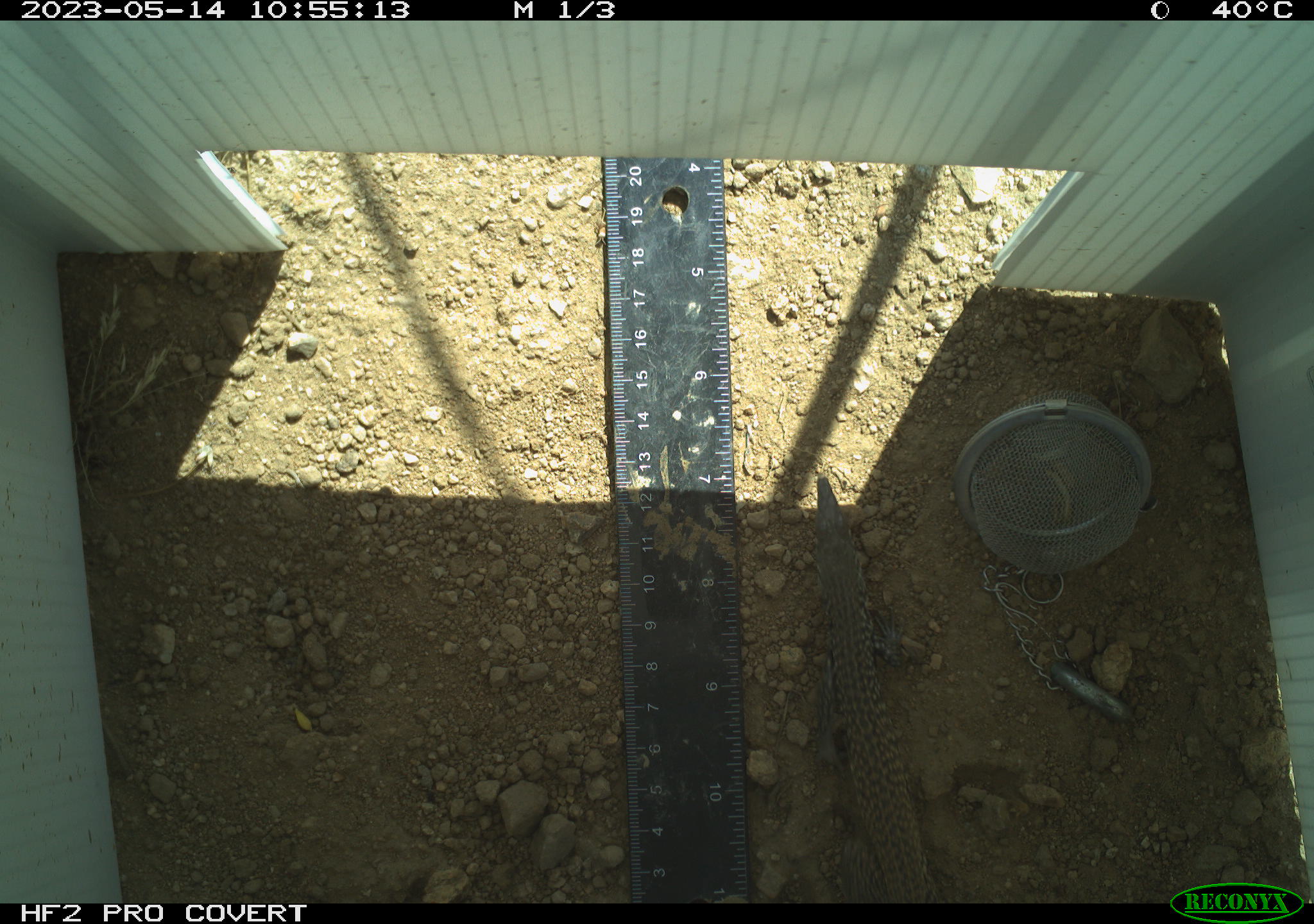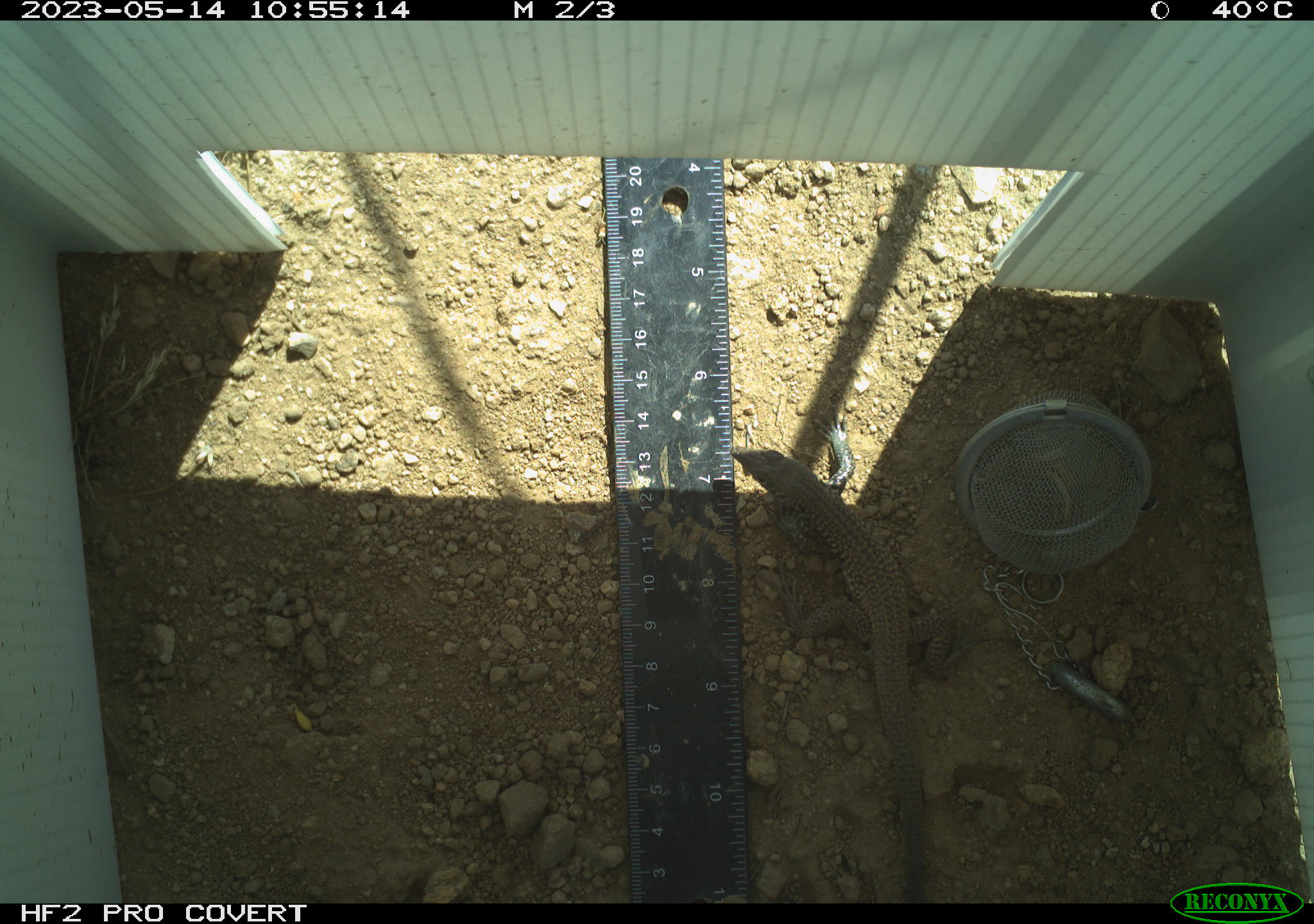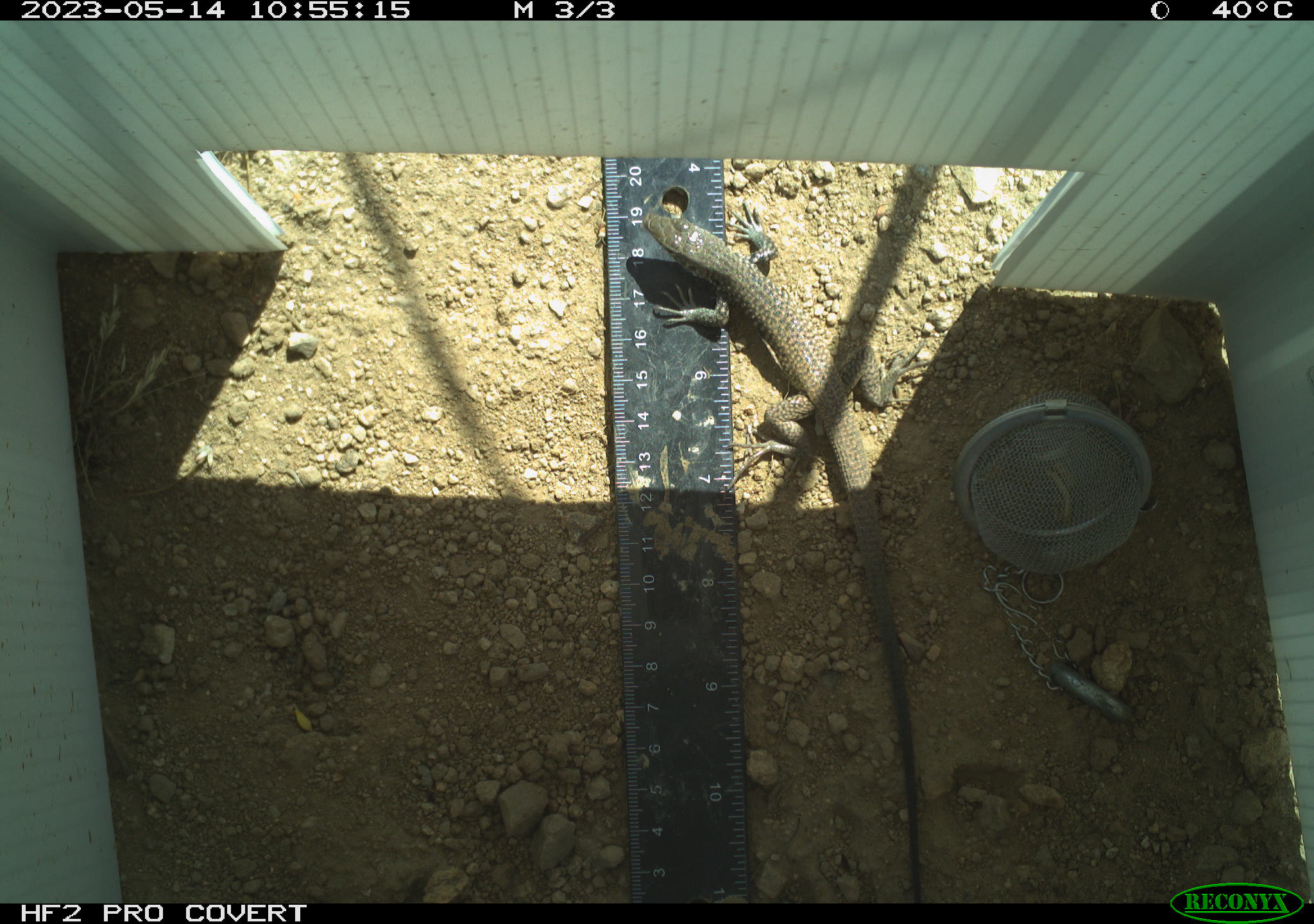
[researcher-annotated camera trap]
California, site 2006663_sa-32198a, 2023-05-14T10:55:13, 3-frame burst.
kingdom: Animalia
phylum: Chordata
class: Reptilia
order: Squamata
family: Teiidae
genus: Aspidoscelis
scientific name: Aspidoscelis tigris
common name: western whiptail